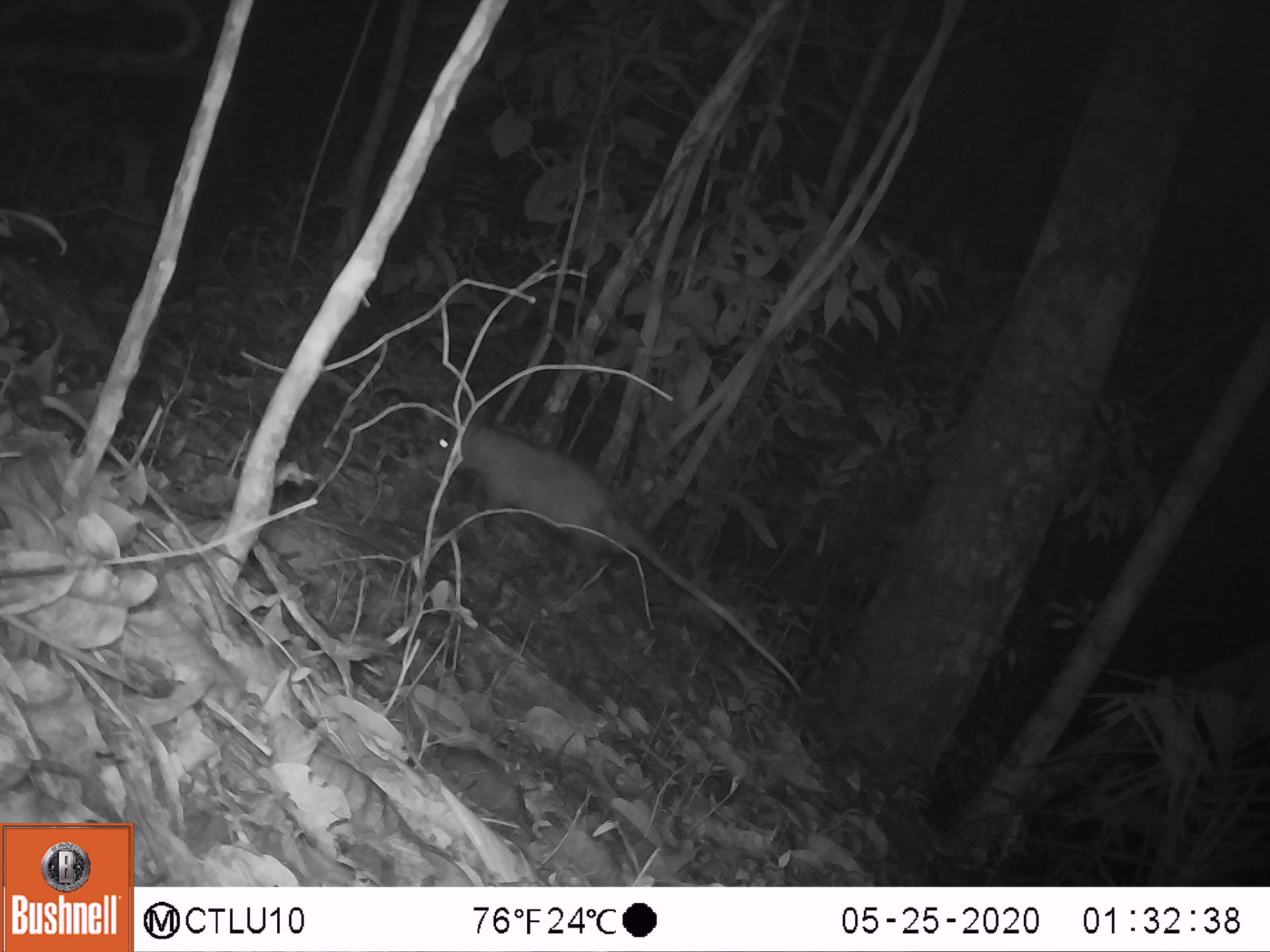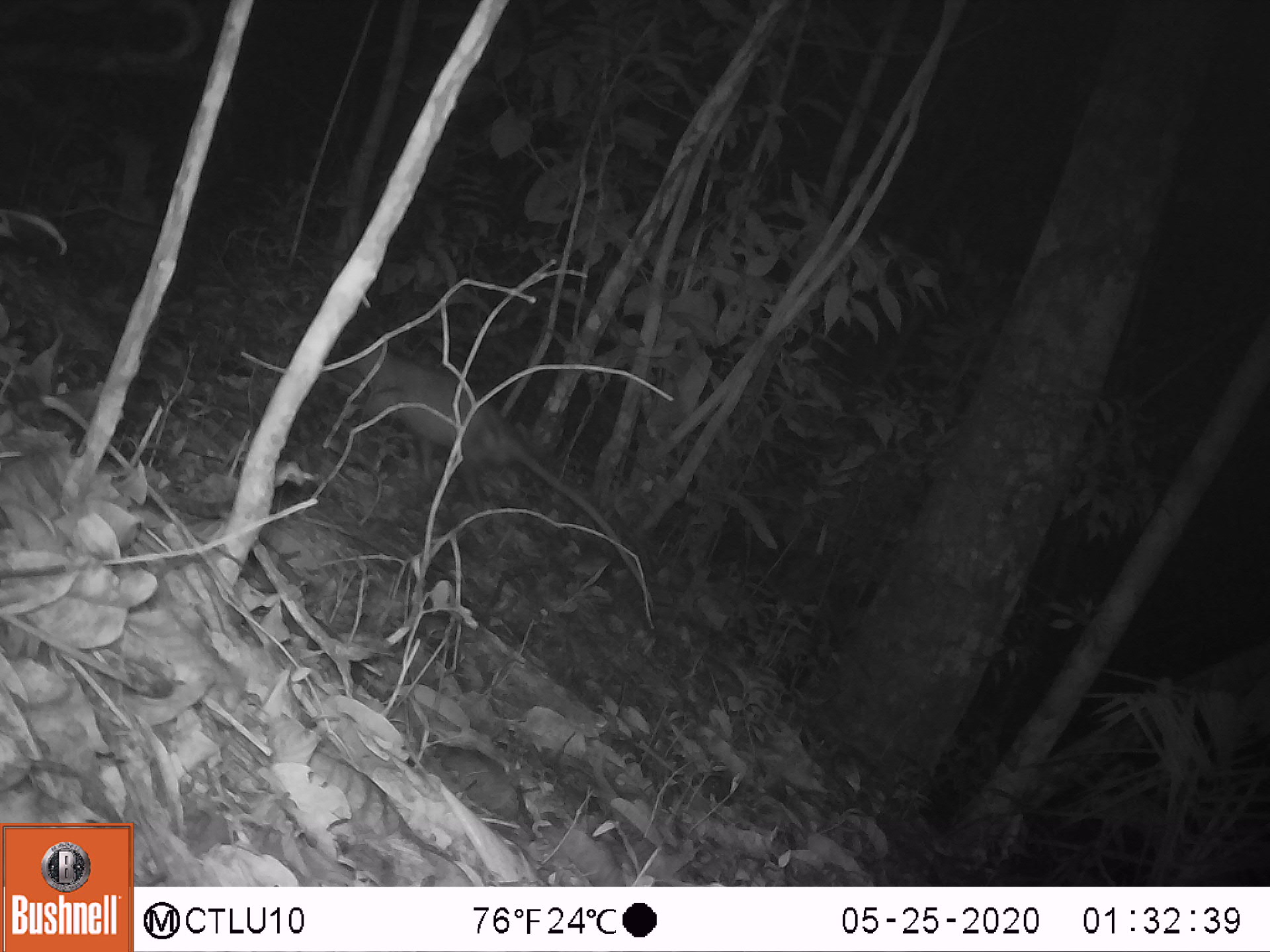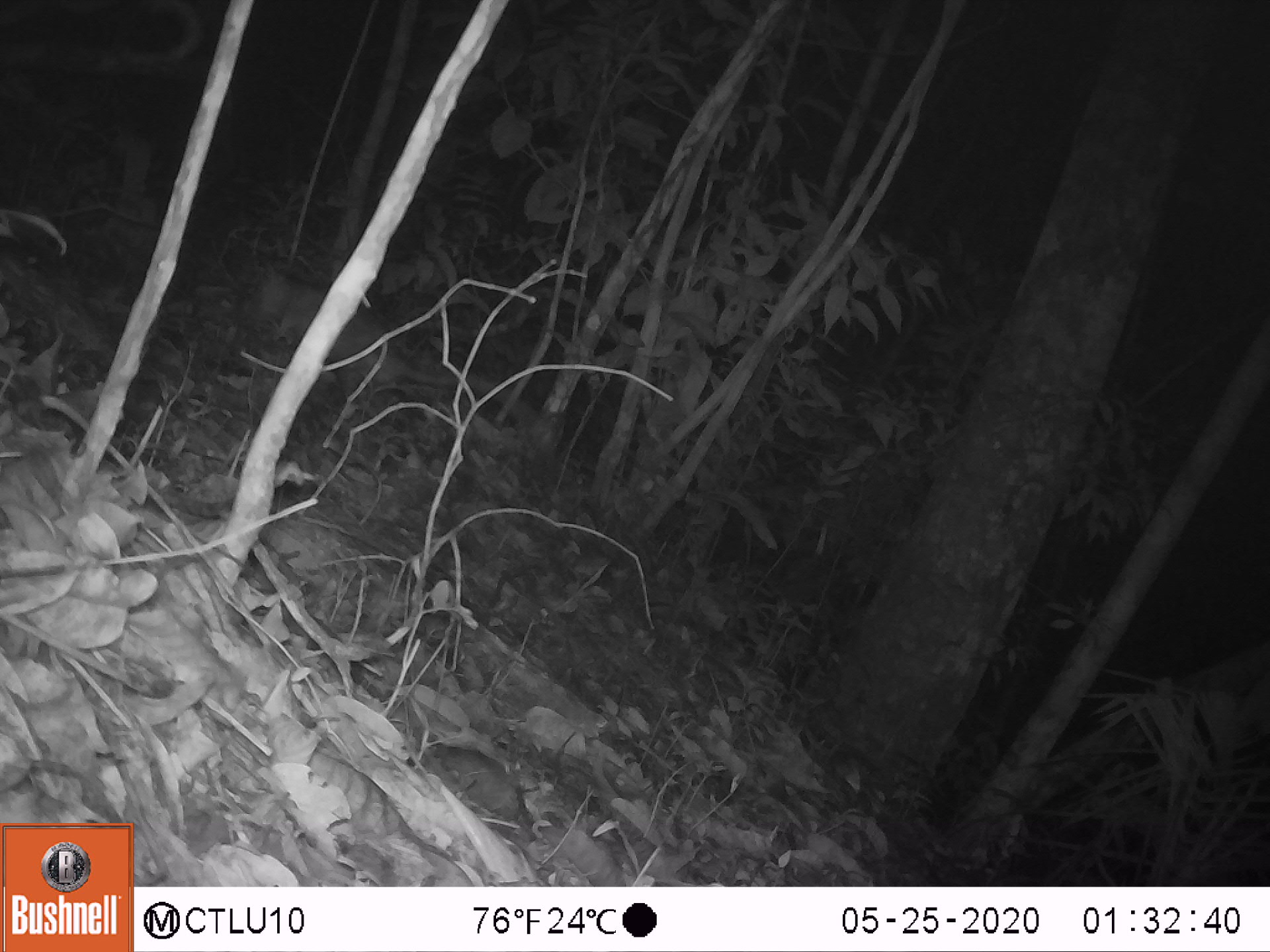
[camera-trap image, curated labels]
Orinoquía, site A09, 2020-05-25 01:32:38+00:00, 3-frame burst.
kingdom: Animalia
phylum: Chordata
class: Mammalia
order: Didelphimorphia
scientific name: Didelphimorphia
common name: possum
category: unknown possum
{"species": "unknown possum (possum) (Didelphimorphia)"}